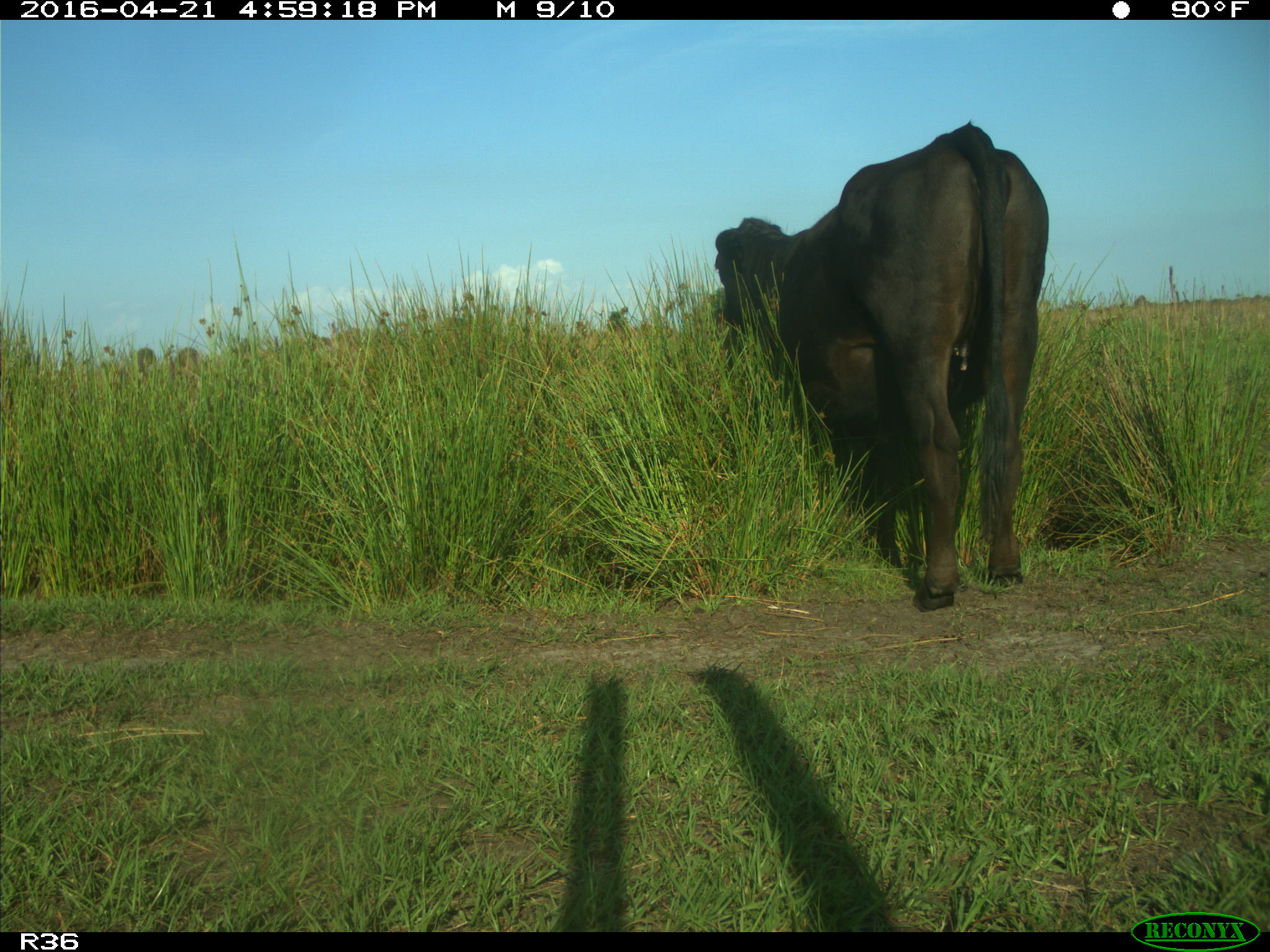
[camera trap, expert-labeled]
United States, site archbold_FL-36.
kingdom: Animalia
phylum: Chordata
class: Mammalia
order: Artiodactyla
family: Bovidae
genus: Bos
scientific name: Bos taurus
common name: domestic cow